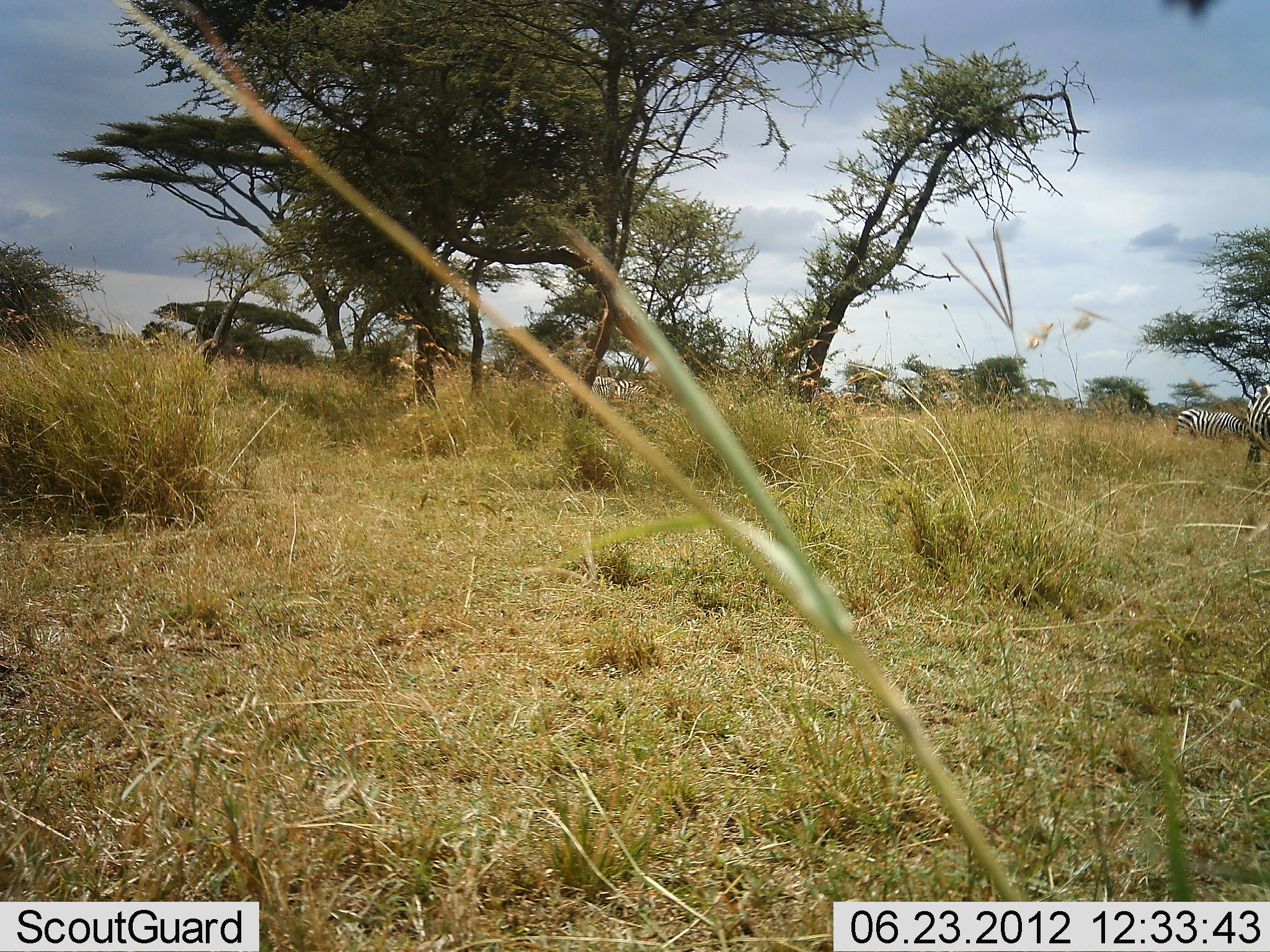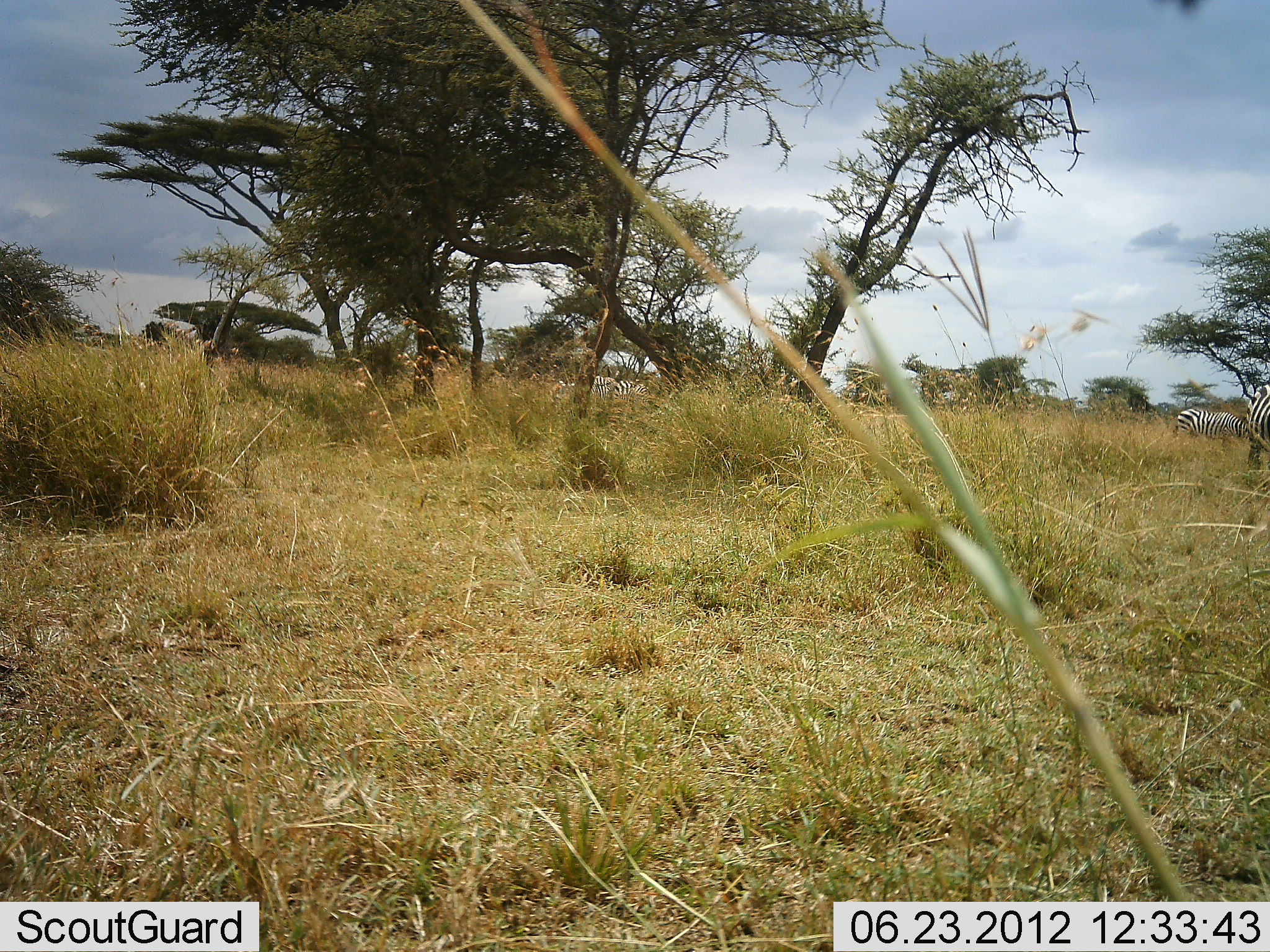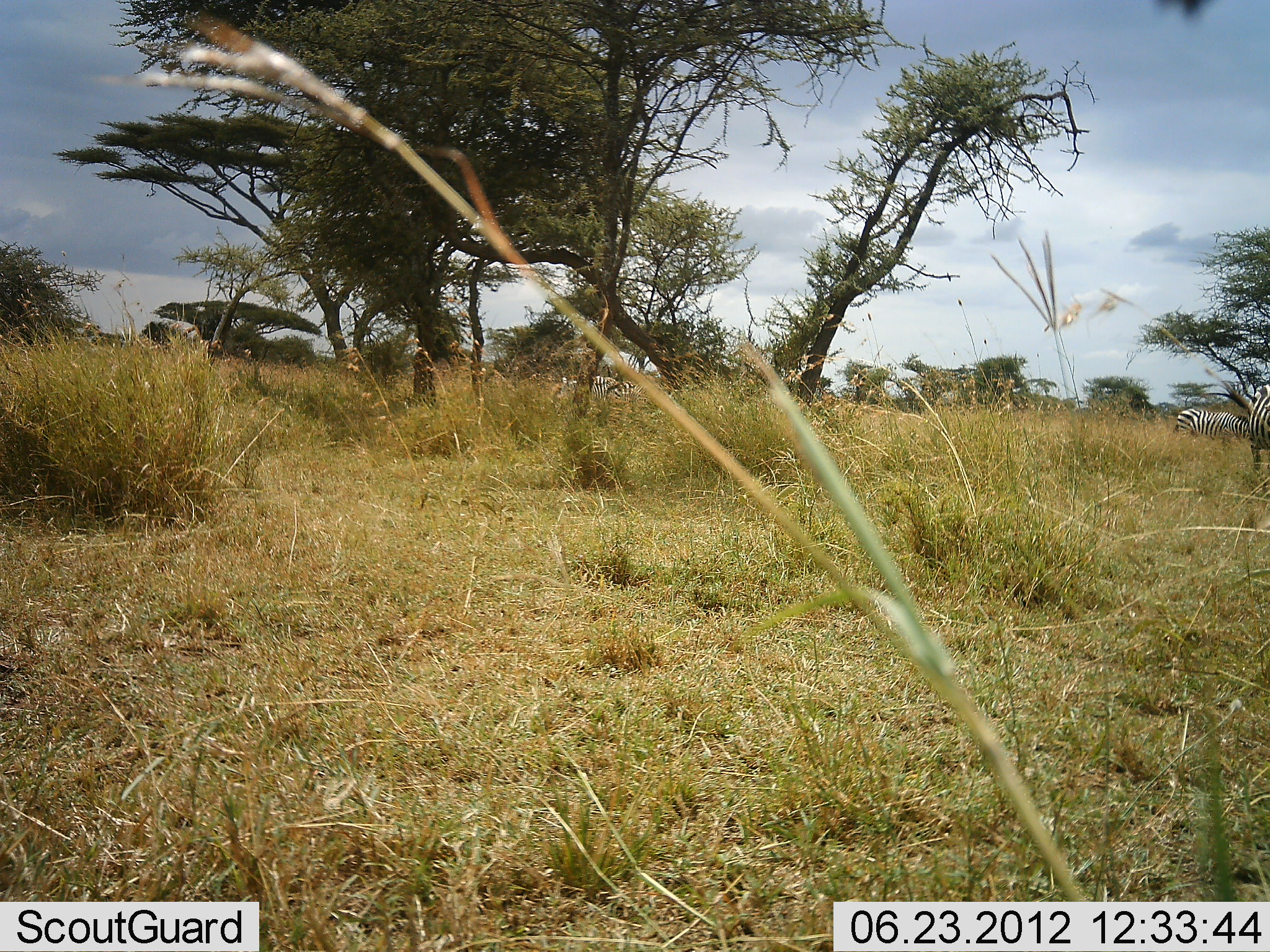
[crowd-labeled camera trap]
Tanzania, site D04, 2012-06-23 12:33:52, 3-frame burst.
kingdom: Animalia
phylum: Chordata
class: Mammalia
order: Perissodactyla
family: Equidae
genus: Equus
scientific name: Equus quagga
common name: plains zebra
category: zebra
Zebra (plains zebra) (Equus quagga), count 4. Behavior (volunteer vote fractions): standing 50%, resting 0%, moving 0%, interacting 0%. Young present (vote fraction): 0%. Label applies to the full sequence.